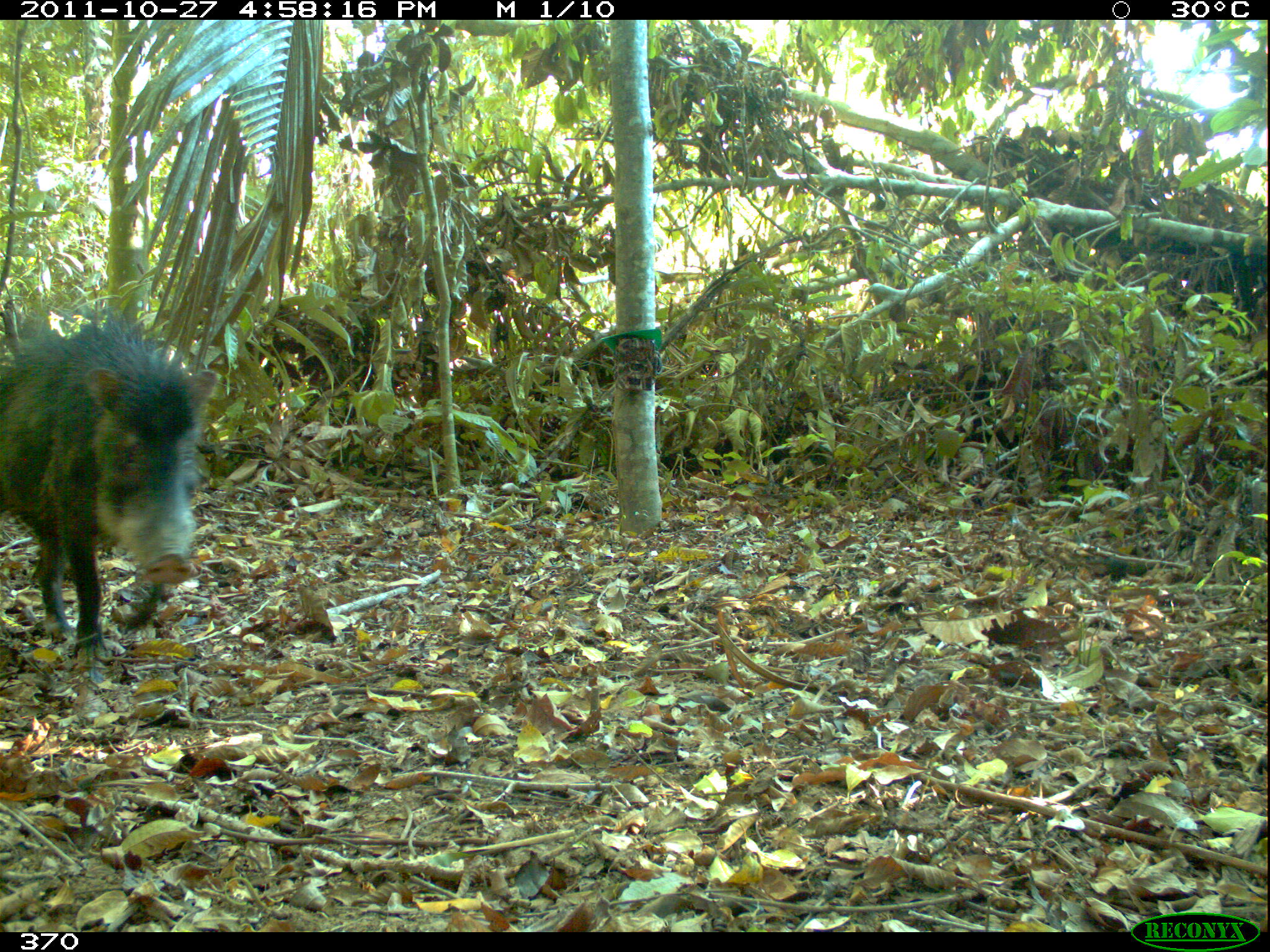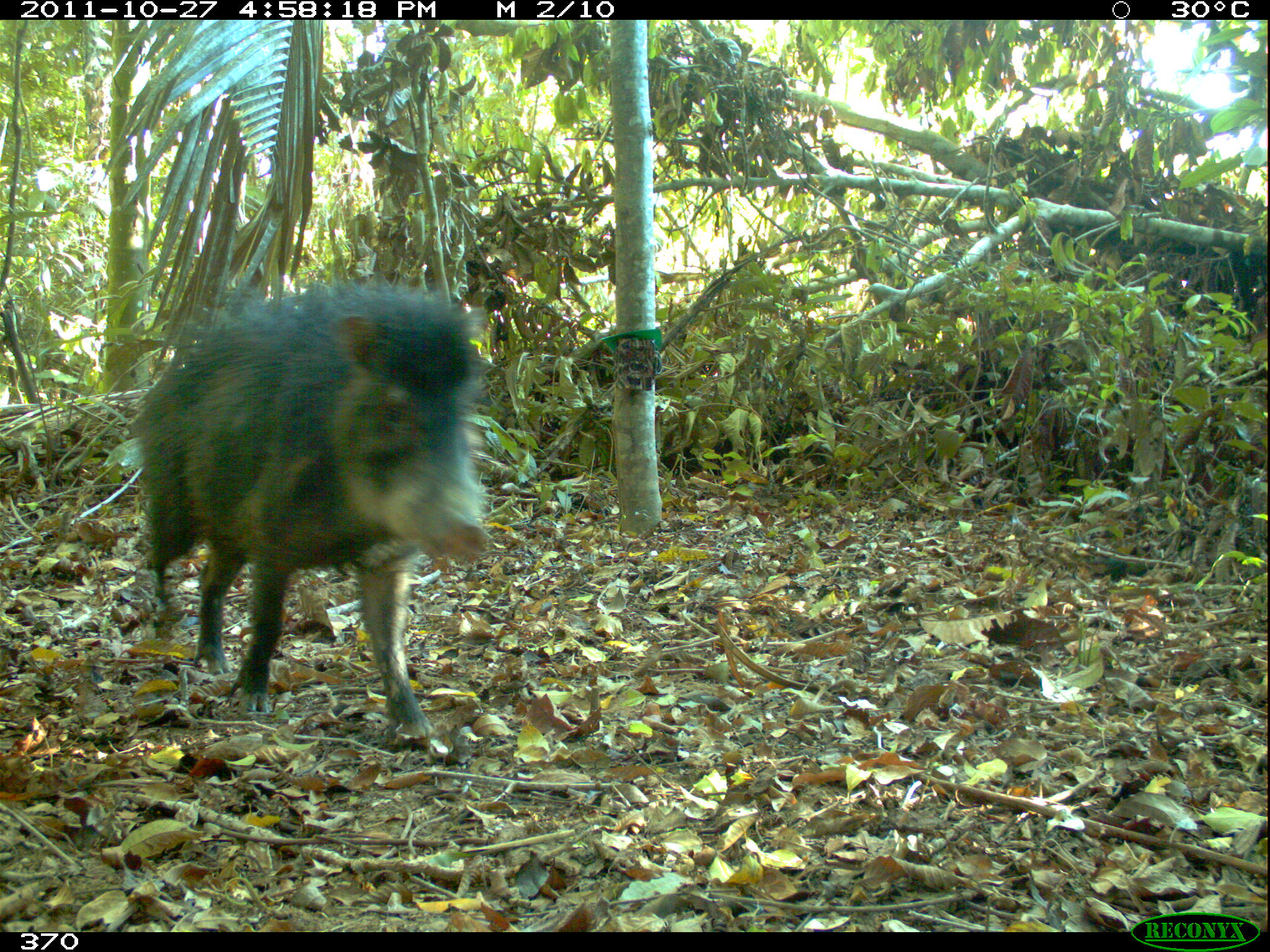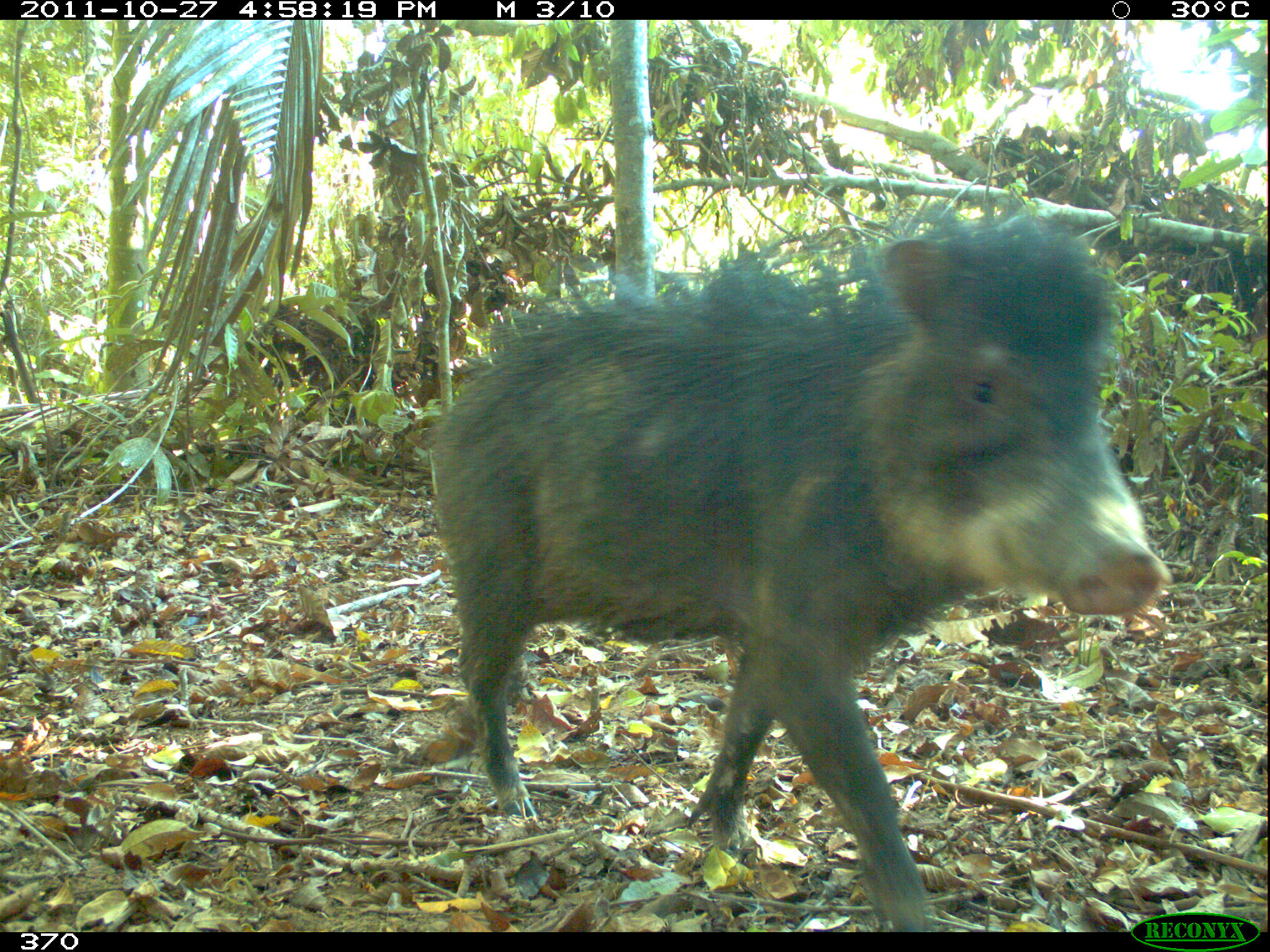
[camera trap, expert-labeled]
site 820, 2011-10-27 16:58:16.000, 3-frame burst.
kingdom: Animalia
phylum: Chordata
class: Mammalia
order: Artiodactyla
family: Tayassuidae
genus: Tayassu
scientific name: Tayassu pecari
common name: white-lipped peccary